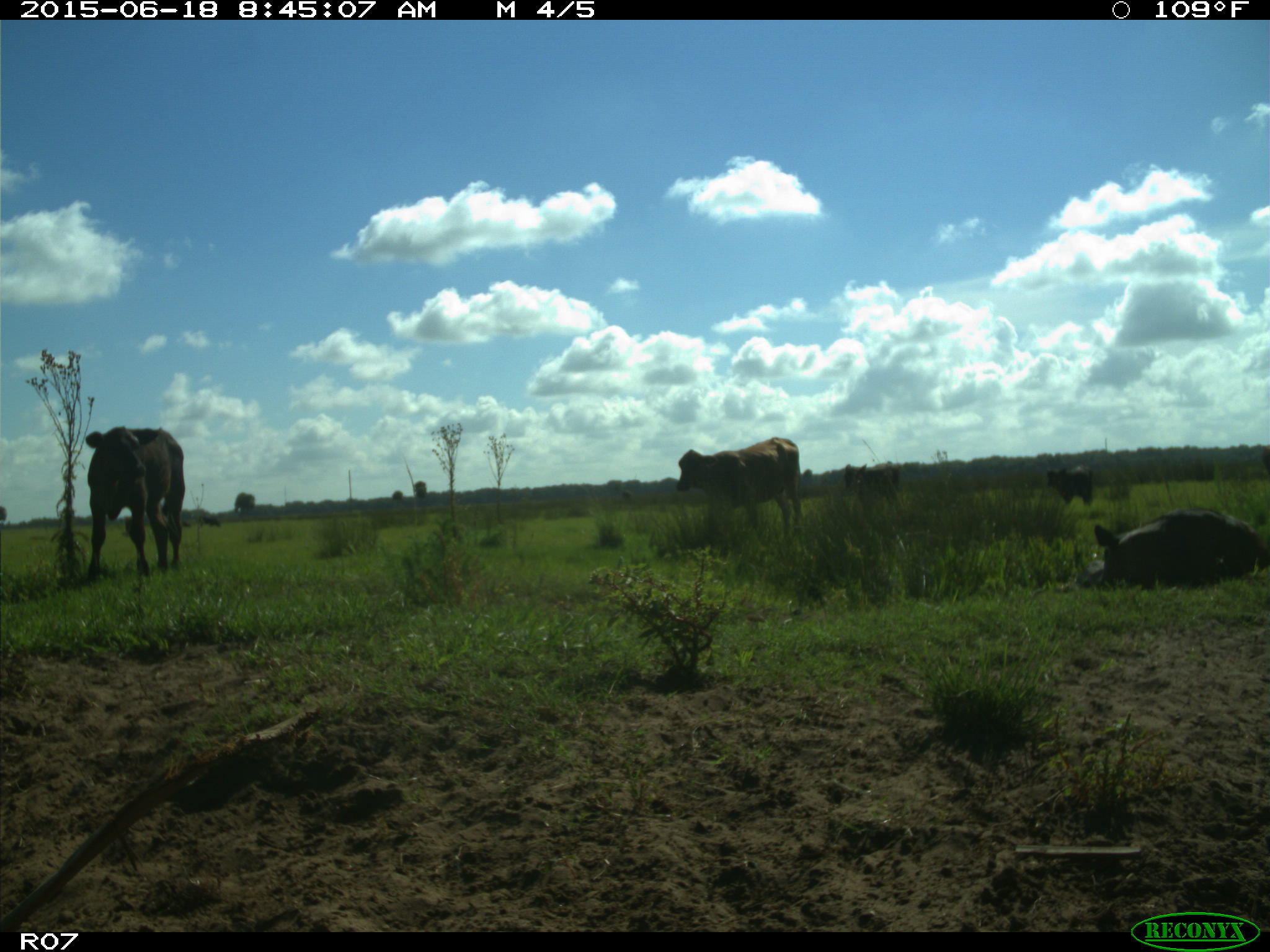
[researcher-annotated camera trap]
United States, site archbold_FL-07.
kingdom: Animalia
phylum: Chordata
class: Mammalia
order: Artiodactyla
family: Bovidae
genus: Bos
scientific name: Bos taurus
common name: domestic cow